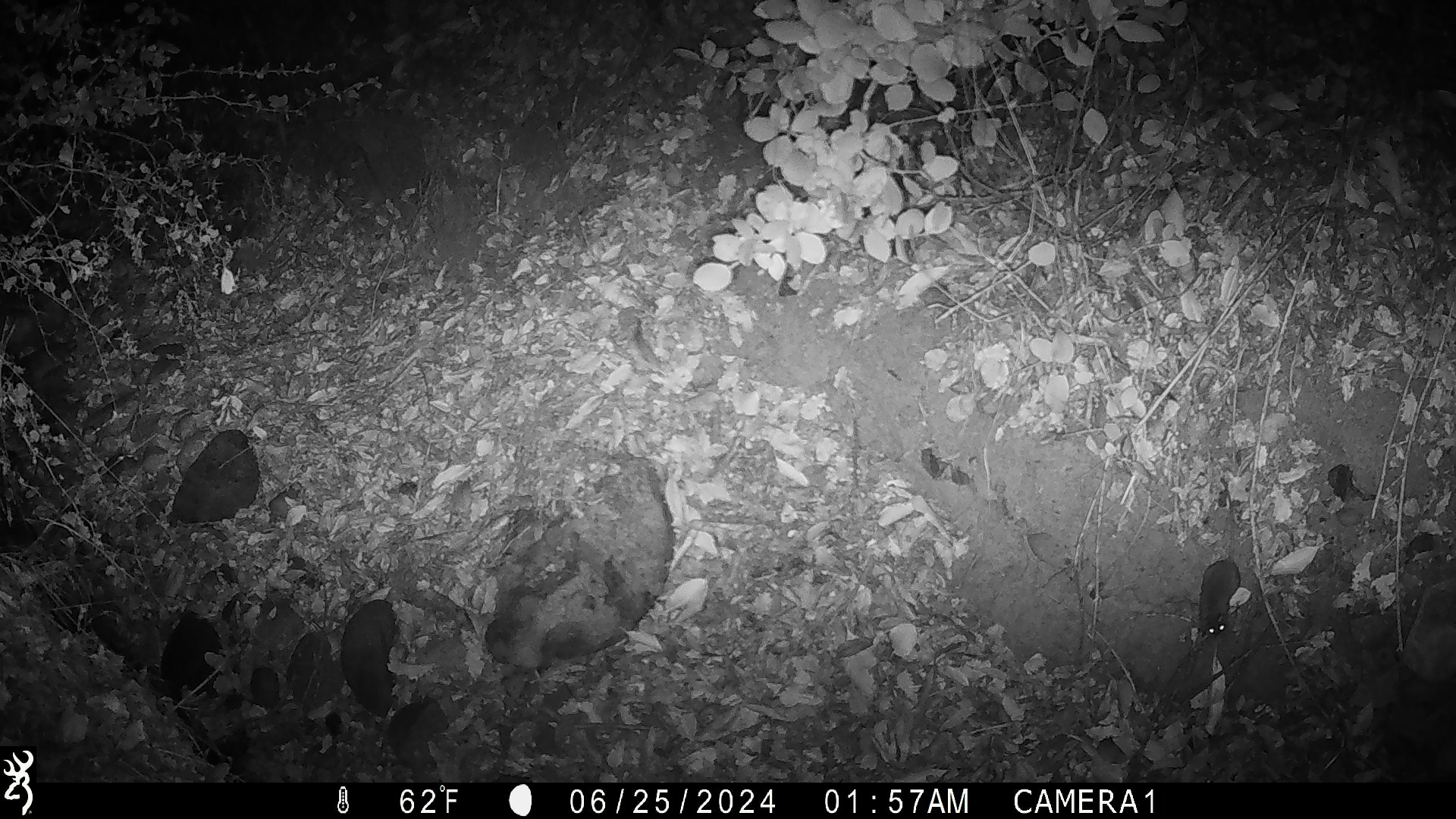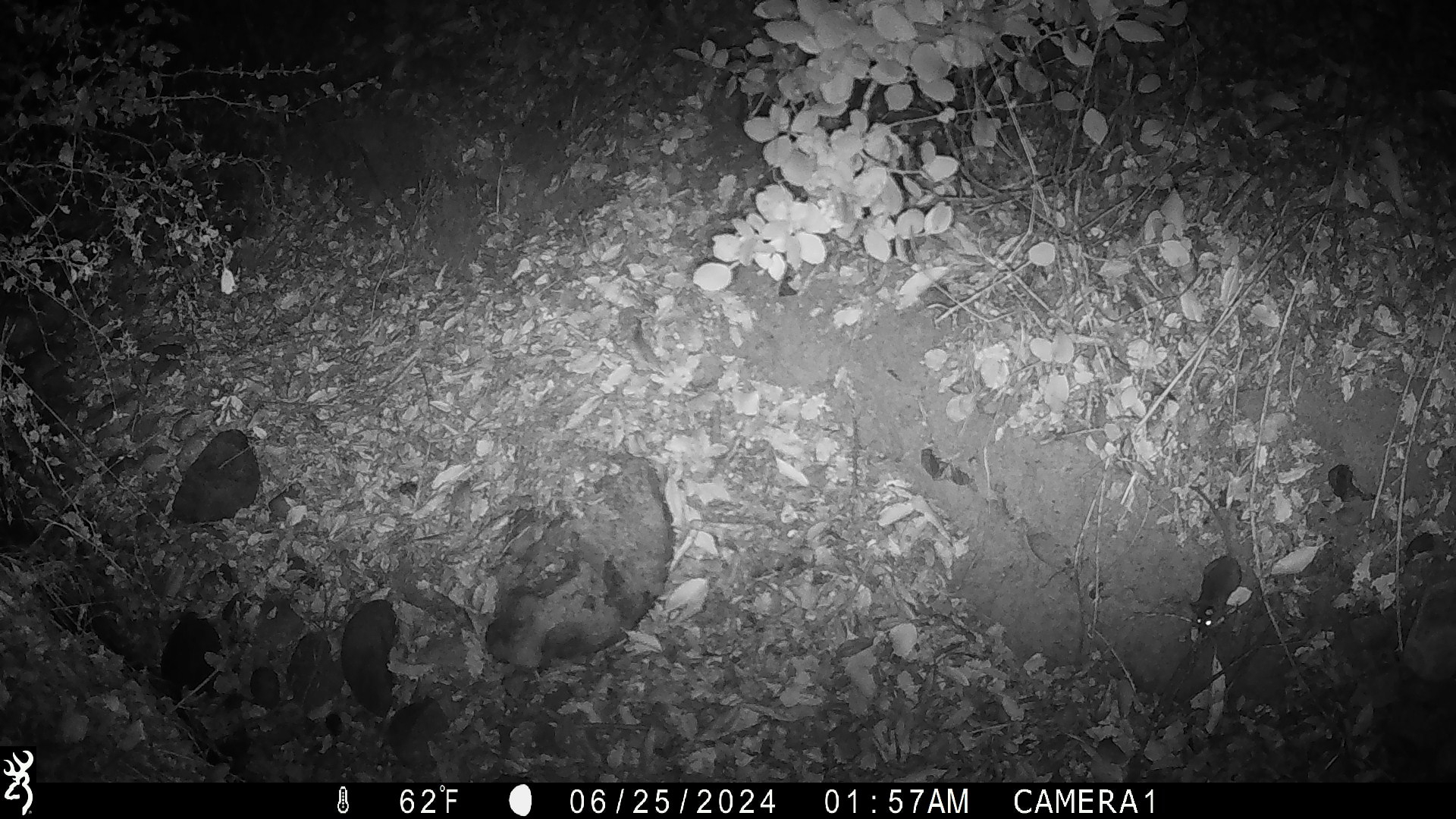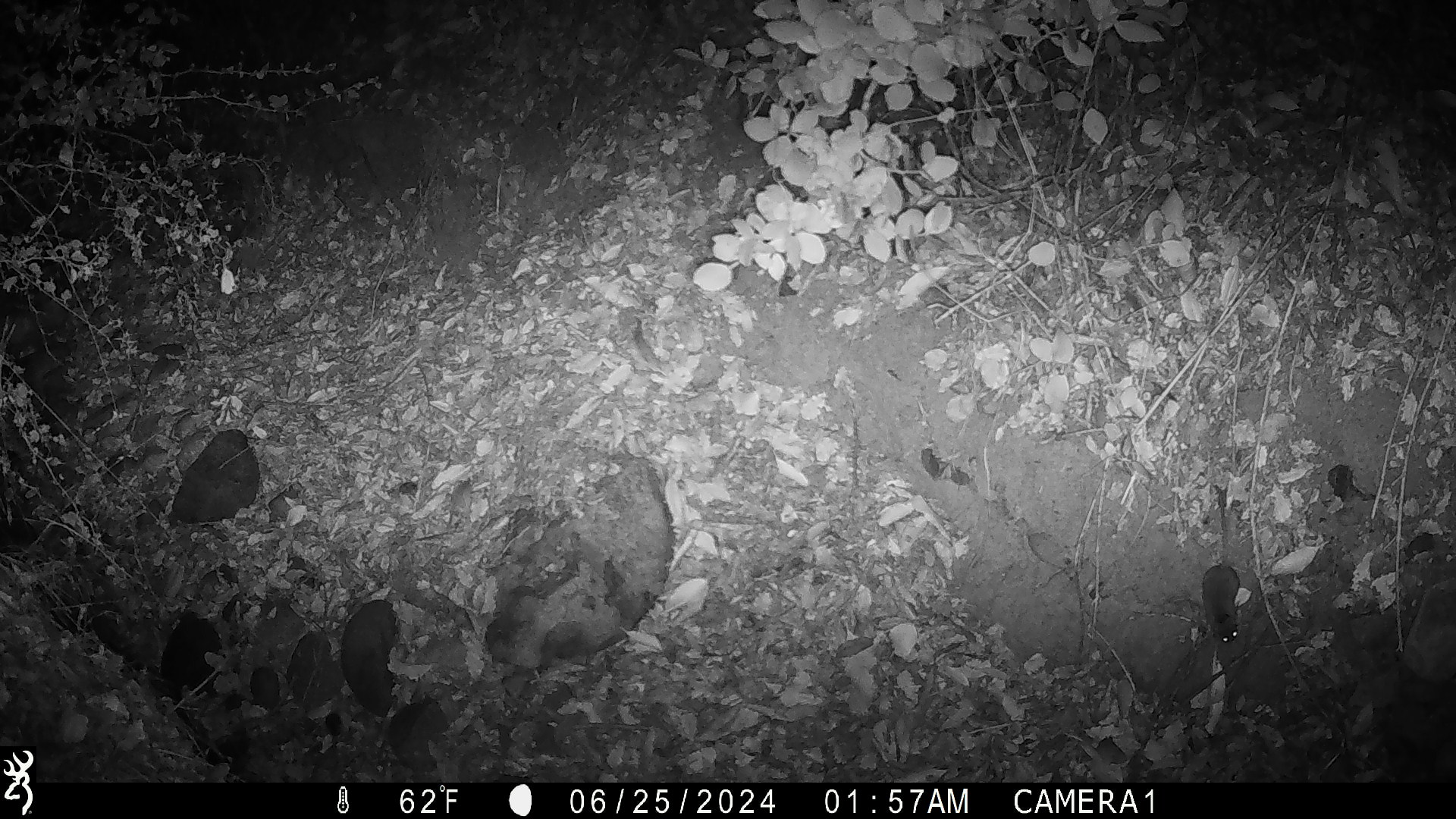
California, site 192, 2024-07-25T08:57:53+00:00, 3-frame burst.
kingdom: Animalia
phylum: Chordata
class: Mammalia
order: Rodentia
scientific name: Rodentia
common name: mouse or rat